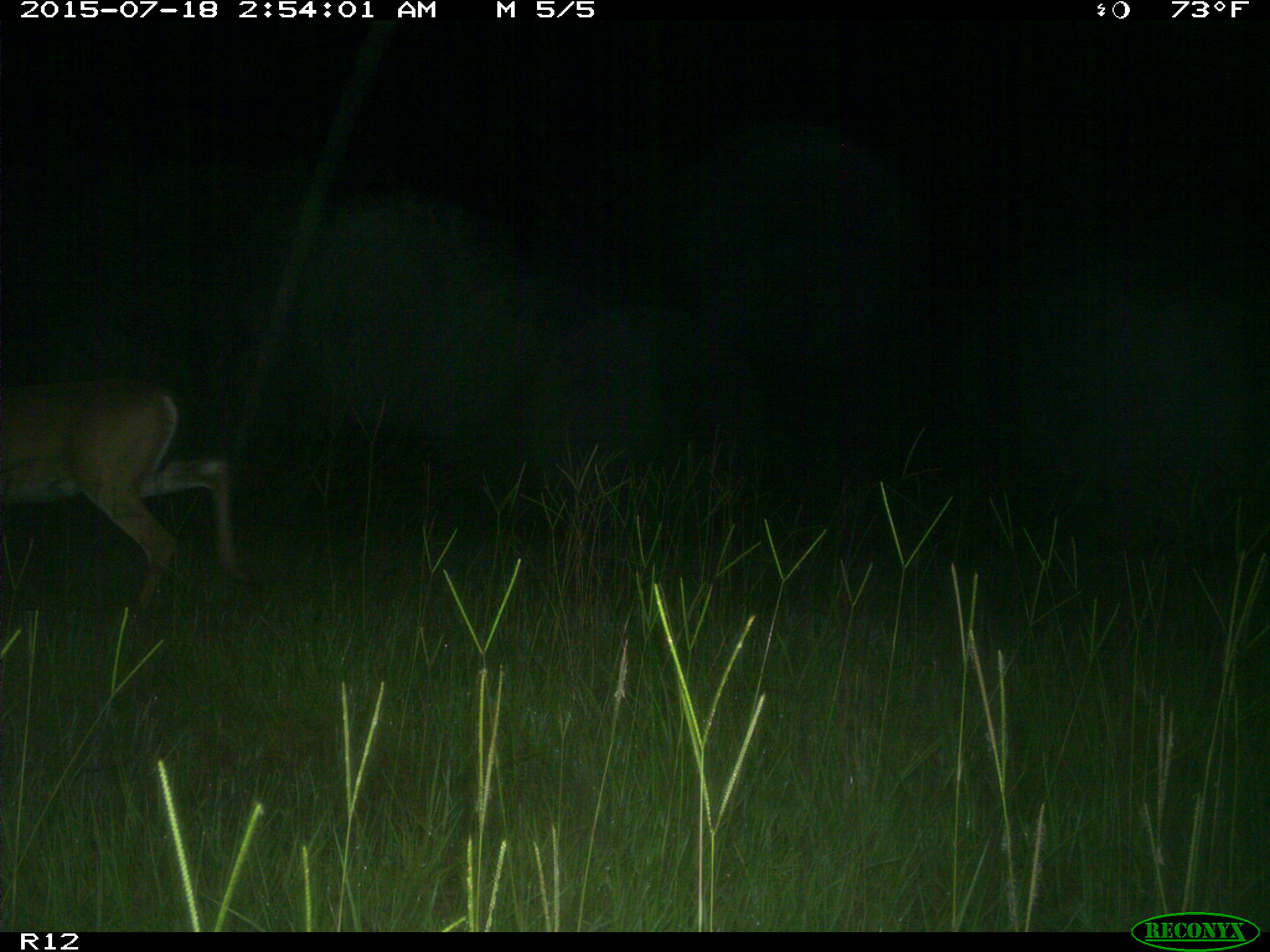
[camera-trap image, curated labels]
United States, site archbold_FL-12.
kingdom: Animalia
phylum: Chordata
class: Mammalia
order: Artiodactyla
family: Cervidae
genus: Odocoileus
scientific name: Odocoileus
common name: deer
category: unidentified deer